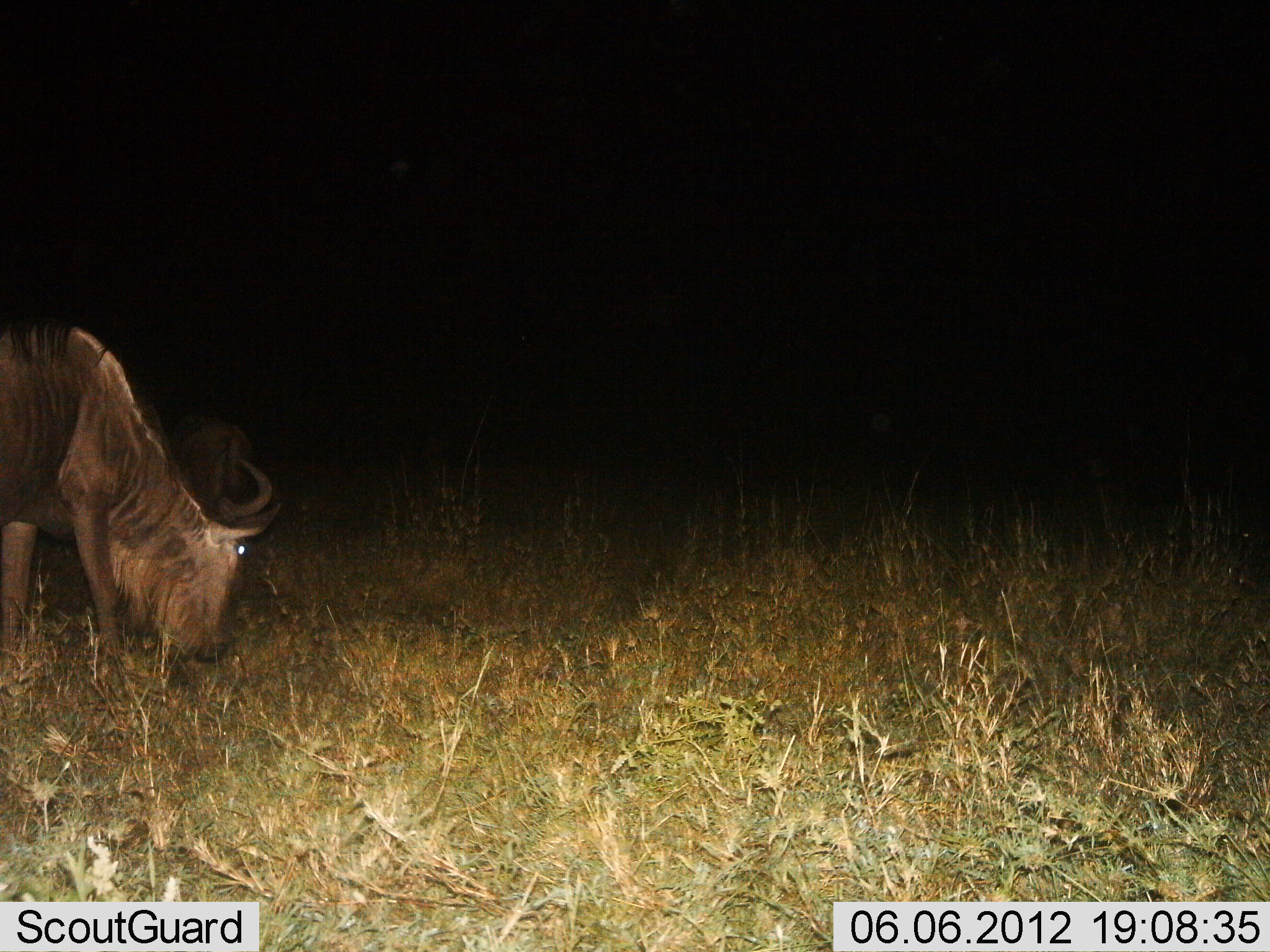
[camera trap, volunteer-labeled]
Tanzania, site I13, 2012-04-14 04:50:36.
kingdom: Animalia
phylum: Chordata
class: Mammalia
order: Artiodactyla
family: Bovidae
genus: Connochaetes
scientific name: Connochaetes taurinus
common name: blue wildebeest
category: wildebeest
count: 1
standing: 22%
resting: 0%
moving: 6%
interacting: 0%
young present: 0%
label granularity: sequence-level